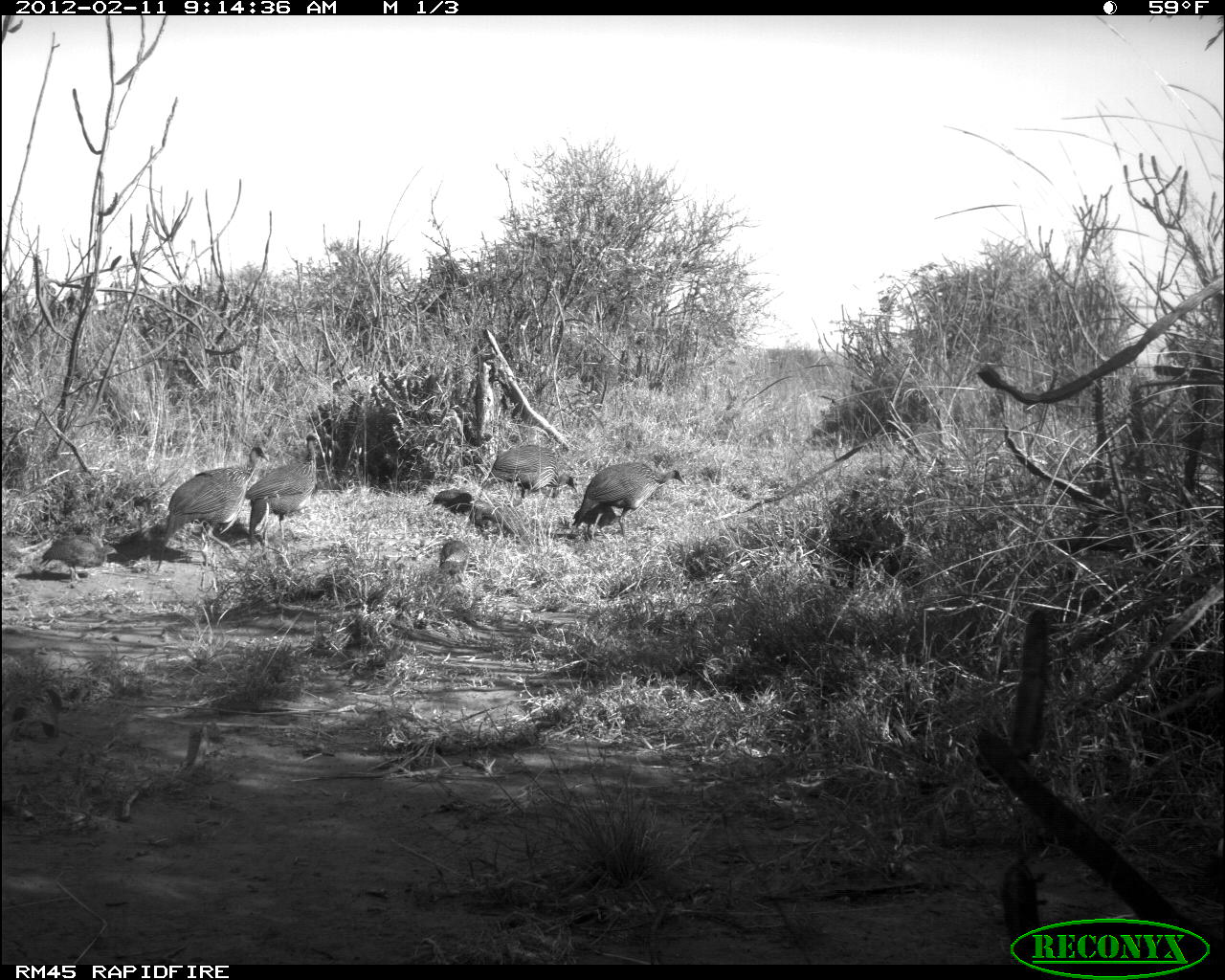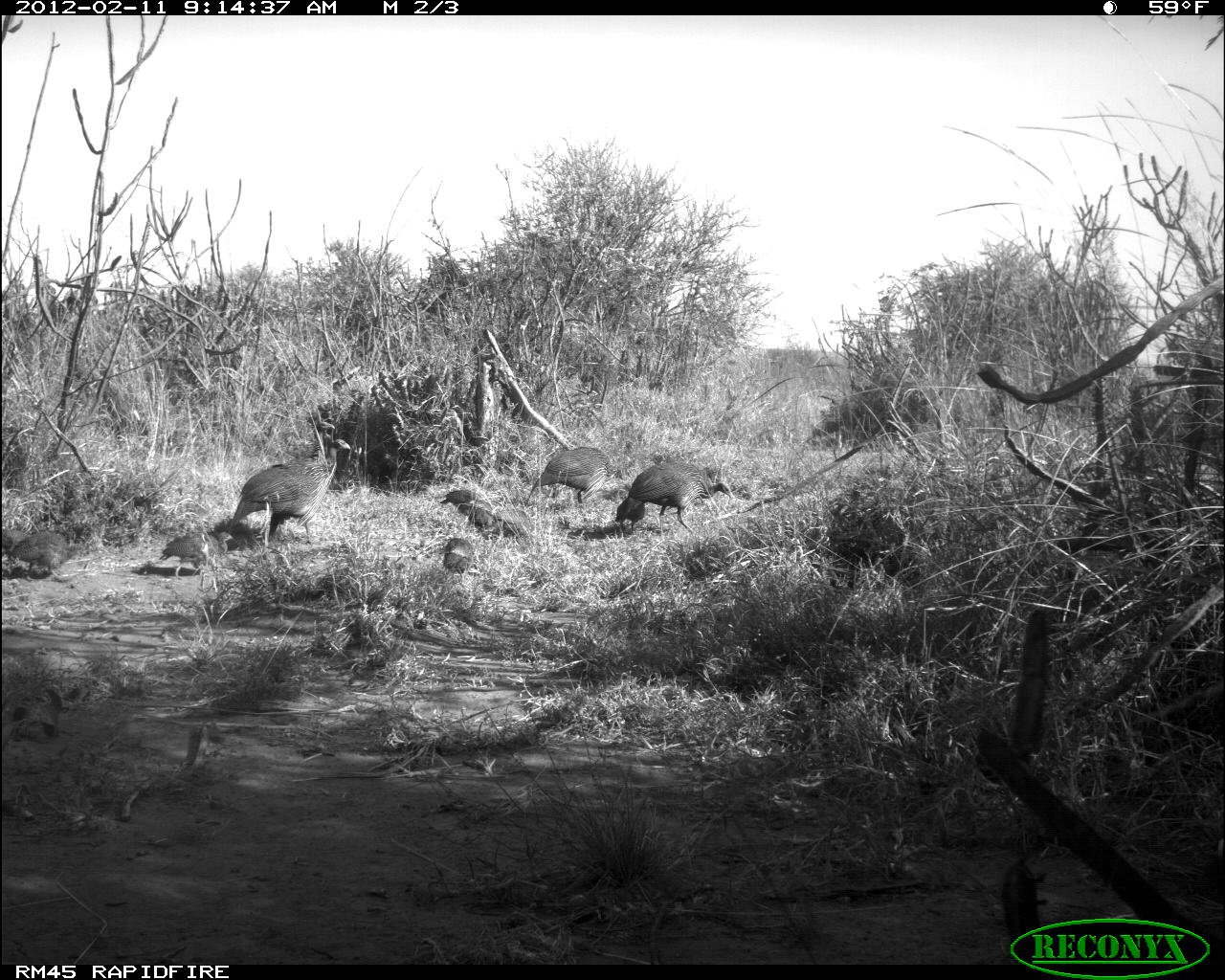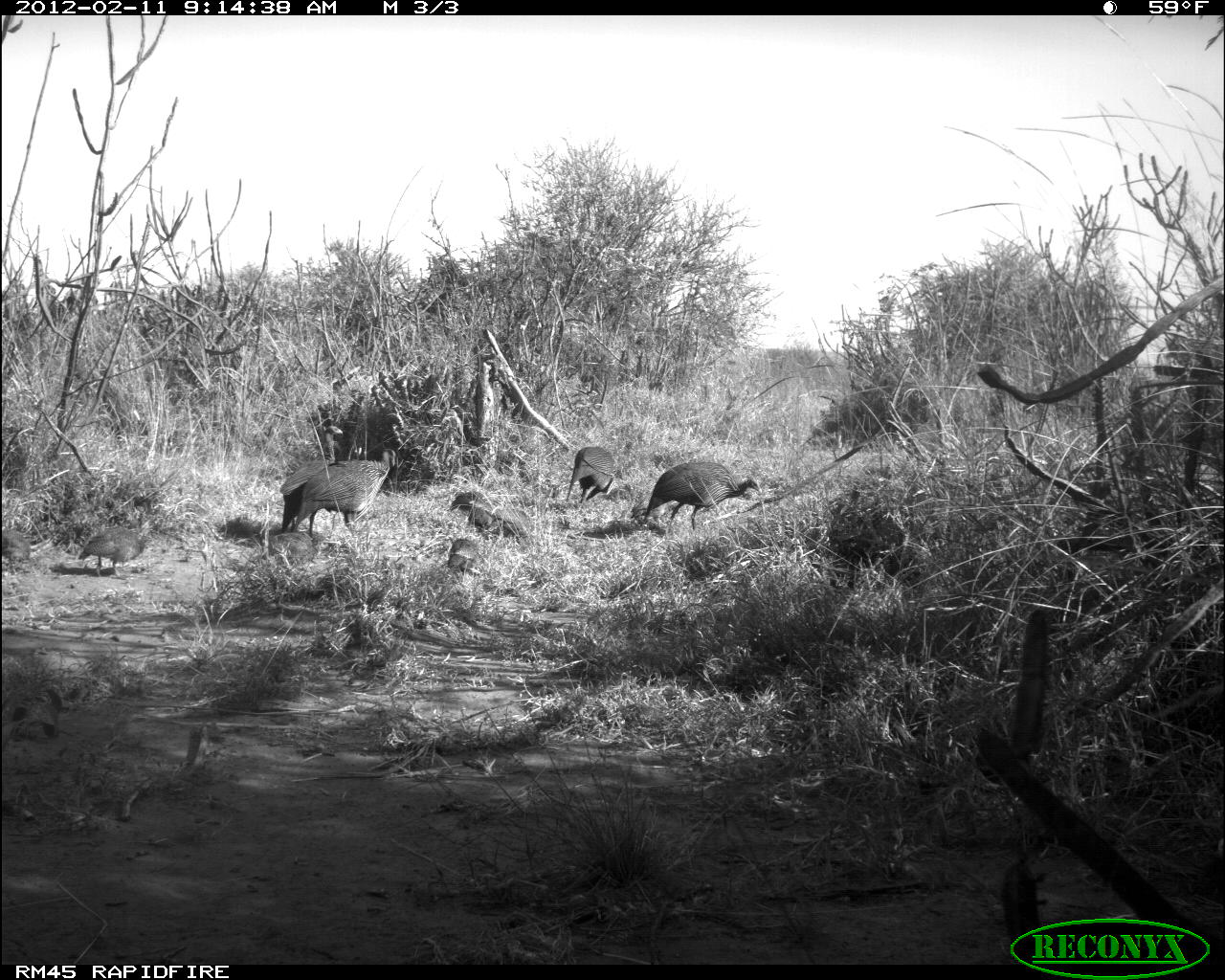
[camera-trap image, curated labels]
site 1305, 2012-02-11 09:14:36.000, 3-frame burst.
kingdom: Animalia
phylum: Chordata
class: Aves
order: Galliformes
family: Numididae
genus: Acryllium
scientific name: Acryllium vulturinum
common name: vulturine guineafowl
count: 6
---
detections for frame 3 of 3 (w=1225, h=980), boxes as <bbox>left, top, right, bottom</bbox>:
acryllium vulturinum: <bbox>291, 445, 399, 541</bbox>; <bbox>641, 461, 763, 532</bbox>; <bbox>277, 424, 342, 534</bbox>; <bbox>76, 514, 149, 582</bbox>; <bbox>564, 445, 618, 510</bbox>; <bbox>448, 490, 497, 528</bbox>; <bbox>490, 506, 535, 544</bbox>; <bbox>447, 538, 485, 579</bbox>; <bbox>629, 497, 671, 529</bbox>; <bbox>0, 530, 31, 569</bbox>